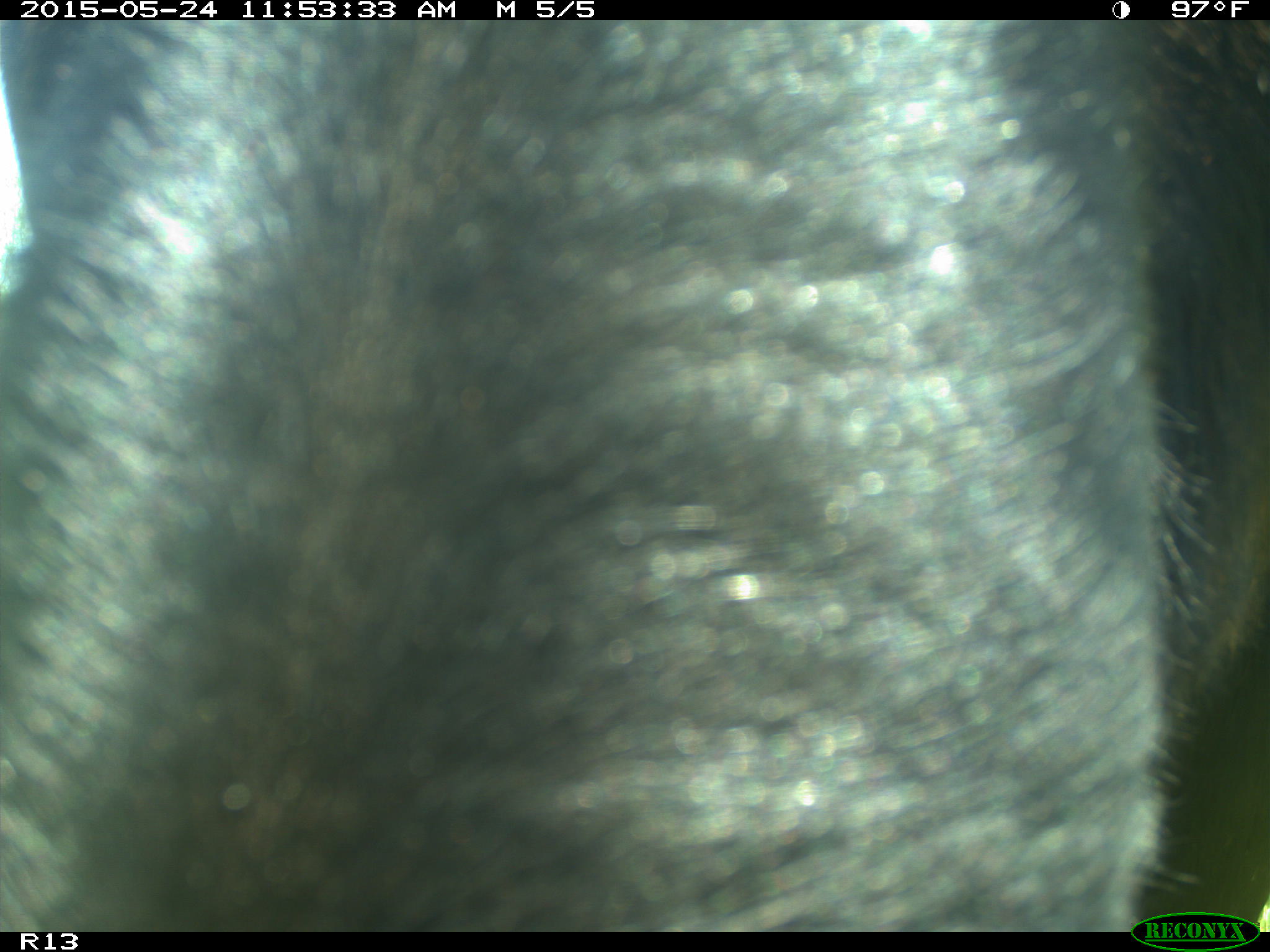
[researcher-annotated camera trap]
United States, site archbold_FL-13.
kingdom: Animalia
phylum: Chordata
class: Mammalia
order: Artiodactyla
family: Bovidae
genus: Bos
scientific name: Bos taurus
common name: domestic cow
Bos taurus (domestic cow).